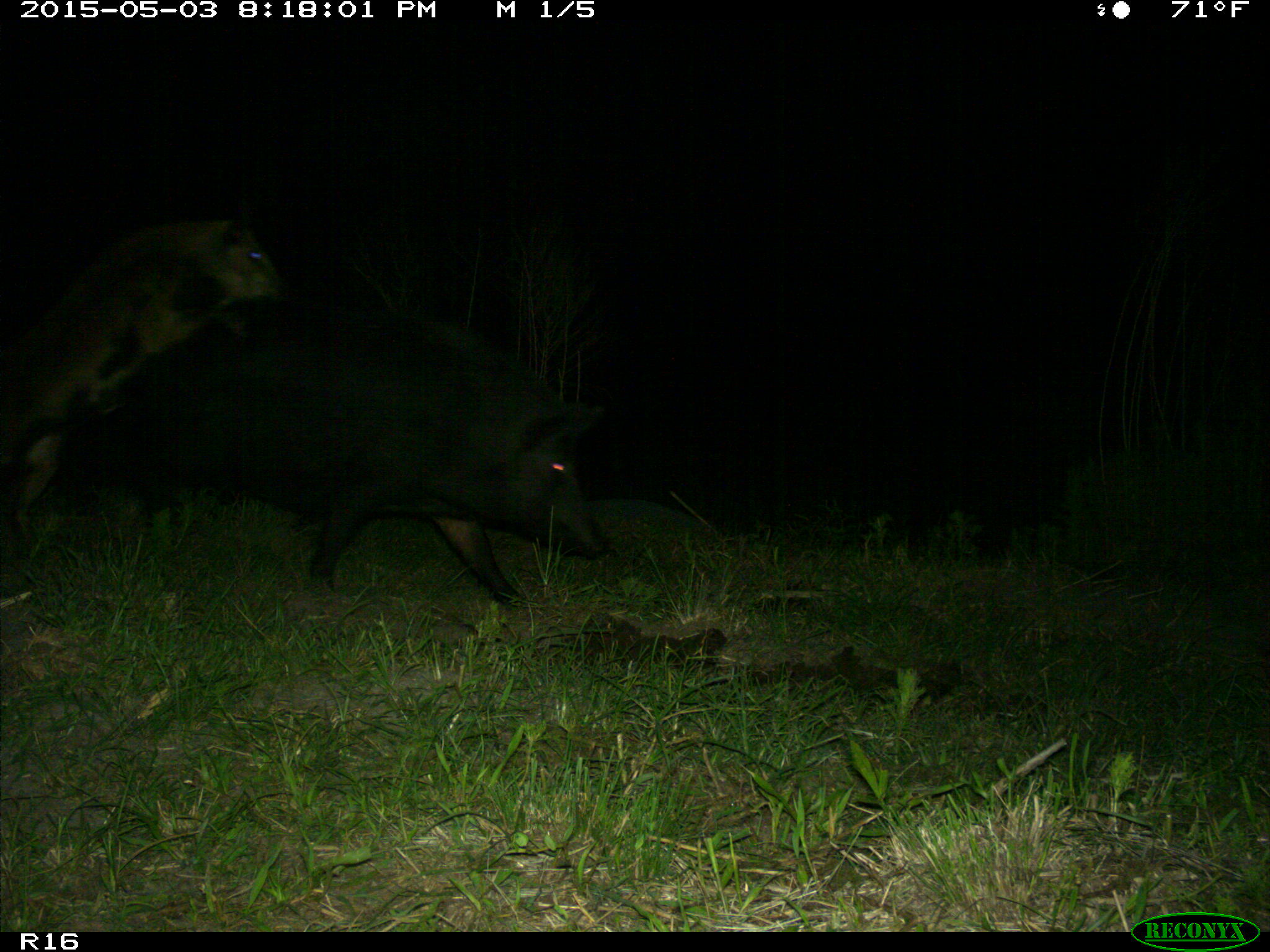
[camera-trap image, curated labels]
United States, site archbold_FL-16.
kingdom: Animalia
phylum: Chordata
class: Mammalia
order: Artiodactyla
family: Suidae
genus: Sus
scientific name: Sus scrofa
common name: wild boar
Sus scrofa (wild boar).